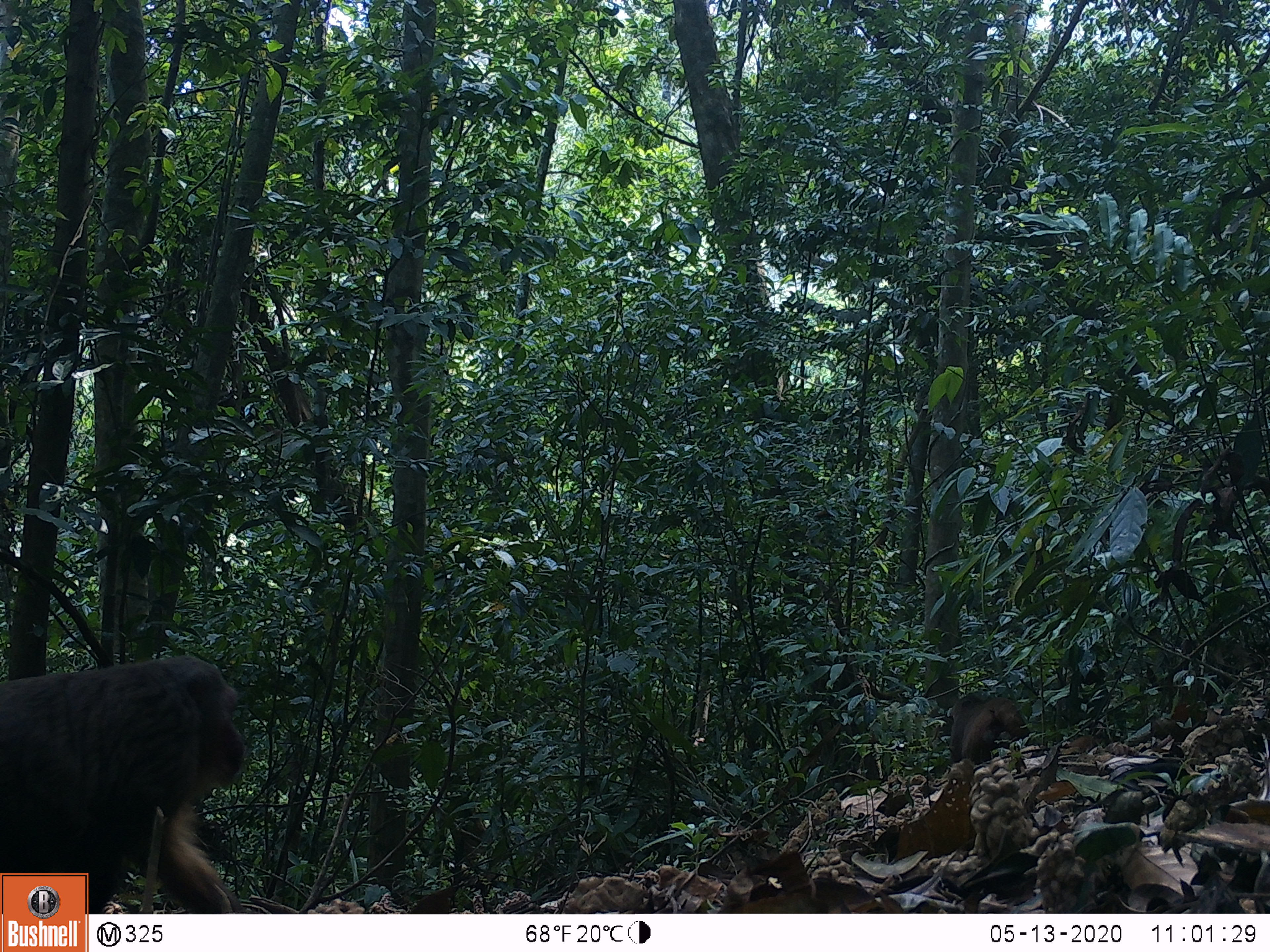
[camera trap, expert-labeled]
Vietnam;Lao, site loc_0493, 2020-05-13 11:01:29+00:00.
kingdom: Animalia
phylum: Chordata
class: Mammalia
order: Primates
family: Cercopithecidae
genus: Macaca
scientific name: Macaca arctoides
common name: stump-tailed macaque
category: stump tailed macaque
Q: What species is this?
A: Stump tailed macaque (stump-tailed macaque) (Macaca arctoides).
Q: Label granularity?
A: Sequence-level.